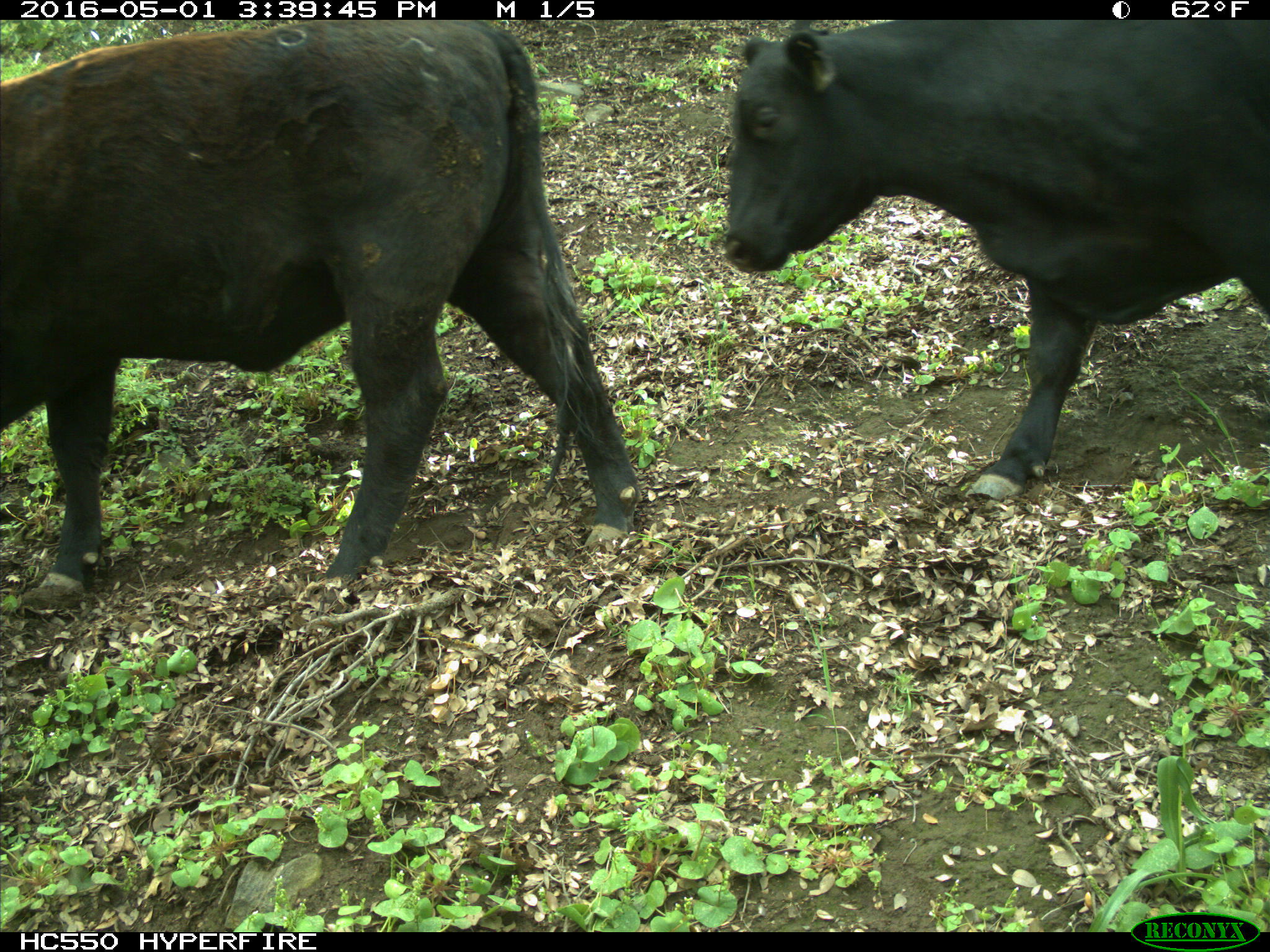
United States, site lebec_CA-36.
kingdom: Animalia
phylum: Chordata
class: Mammalia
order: Artiodactyla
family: Bovidae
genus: Bos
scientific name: Bos taurus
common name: domestic cow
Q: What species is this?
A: Bos taurus (domestic cow).